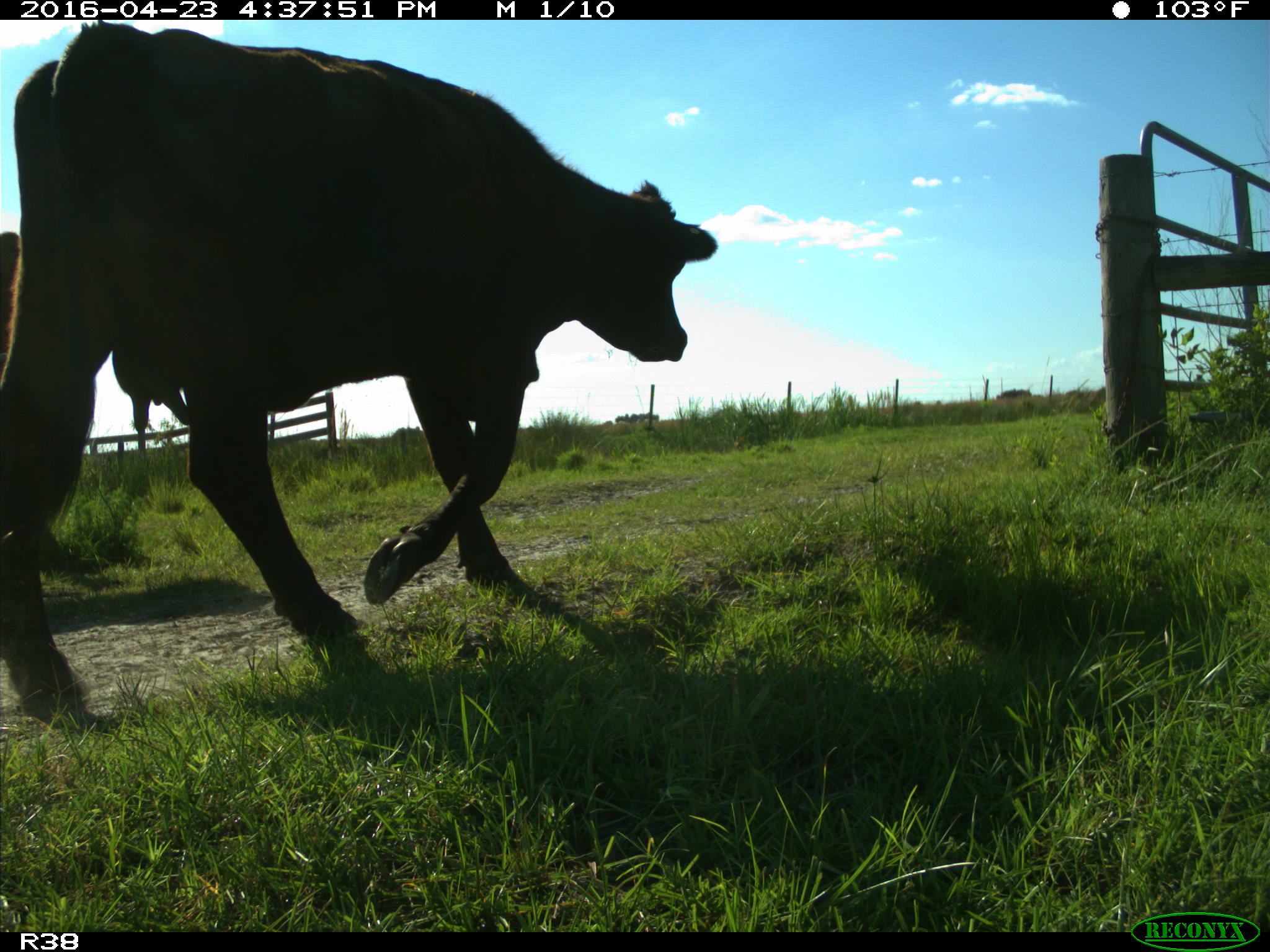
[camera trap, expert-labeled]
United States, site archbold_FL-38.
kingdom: Animalia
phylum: Chordata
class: Mammalia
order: Artiodactyla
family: Bovidae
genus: Bos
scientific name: Bos taurus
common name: domestic cow